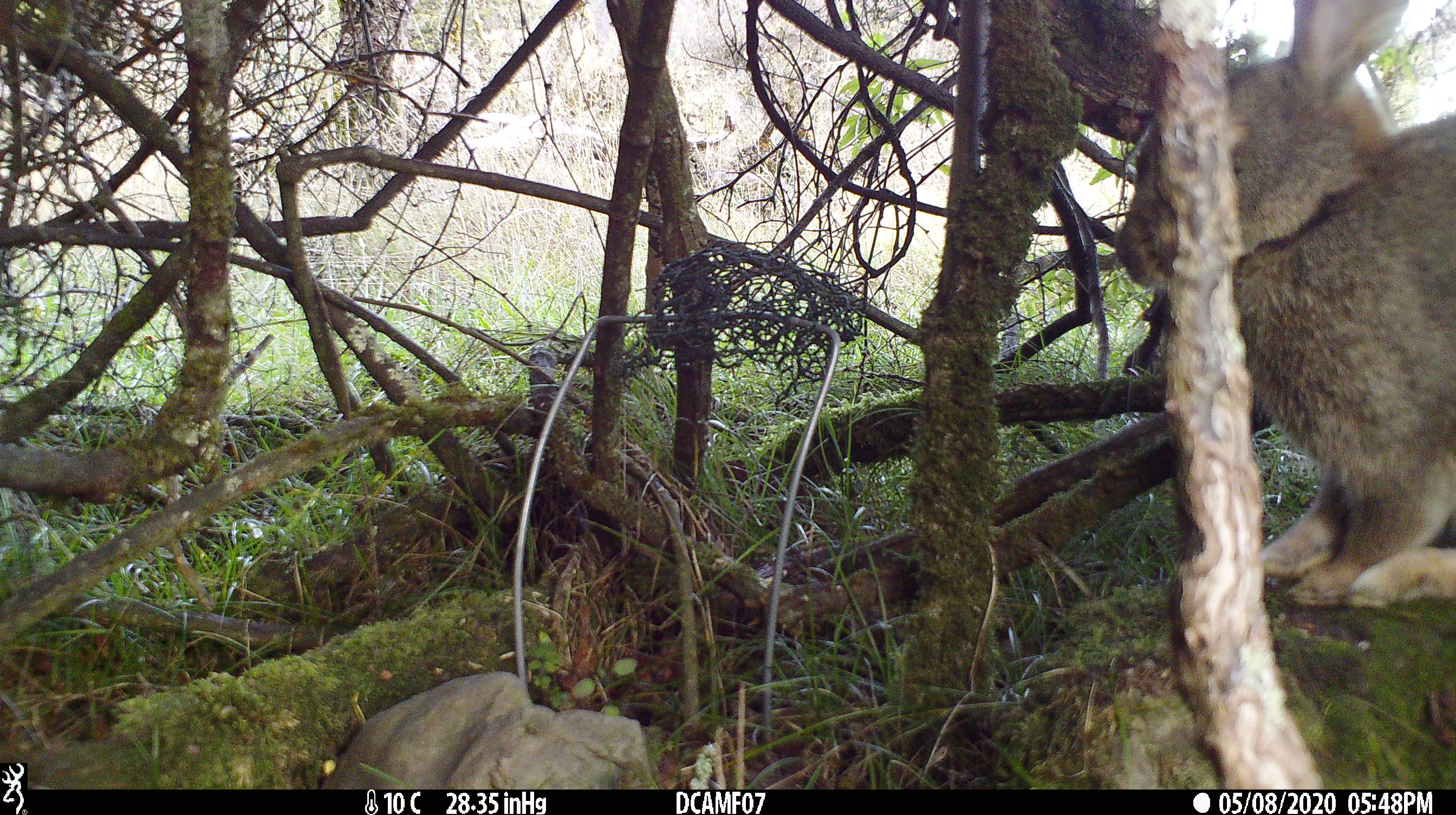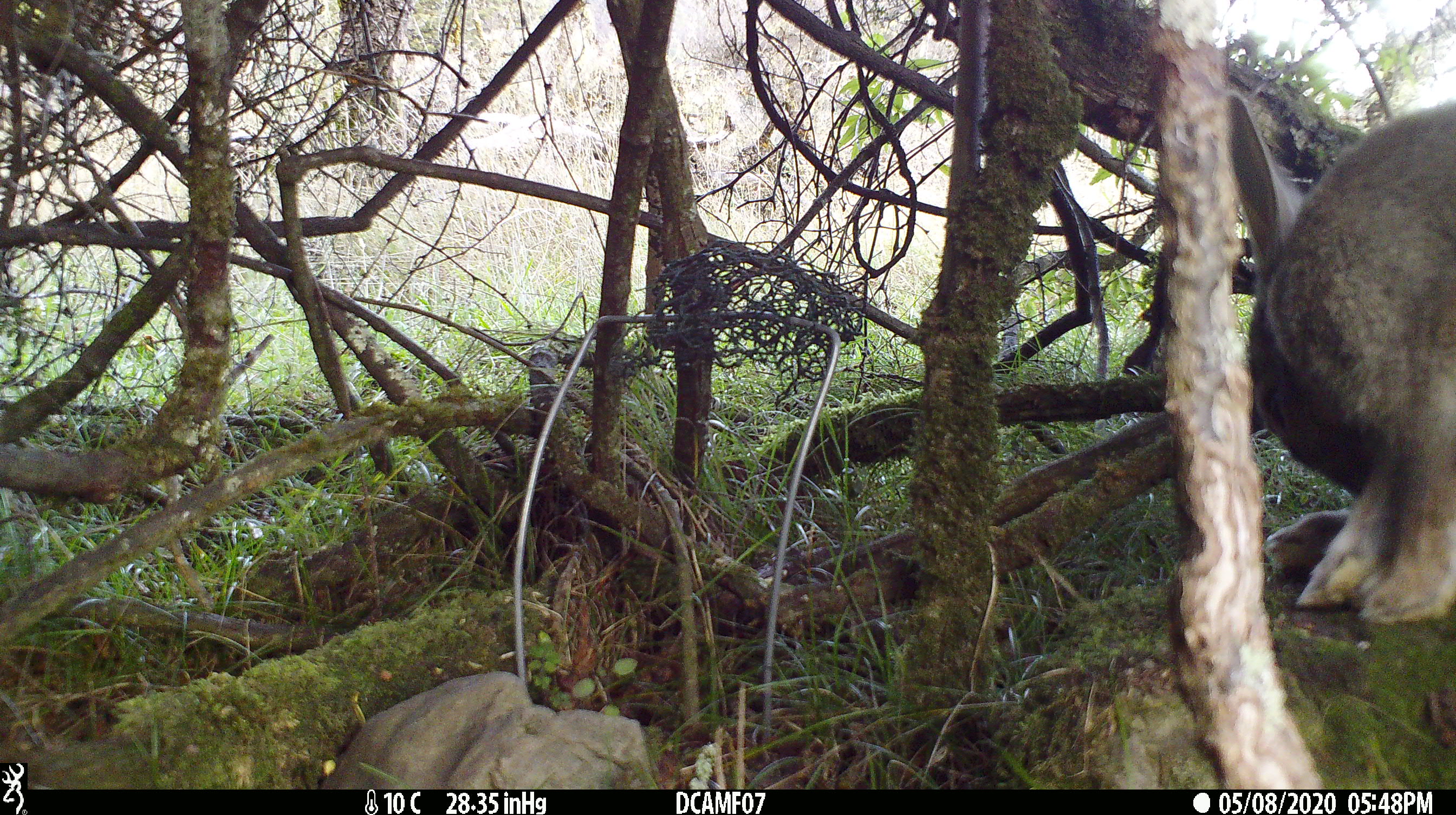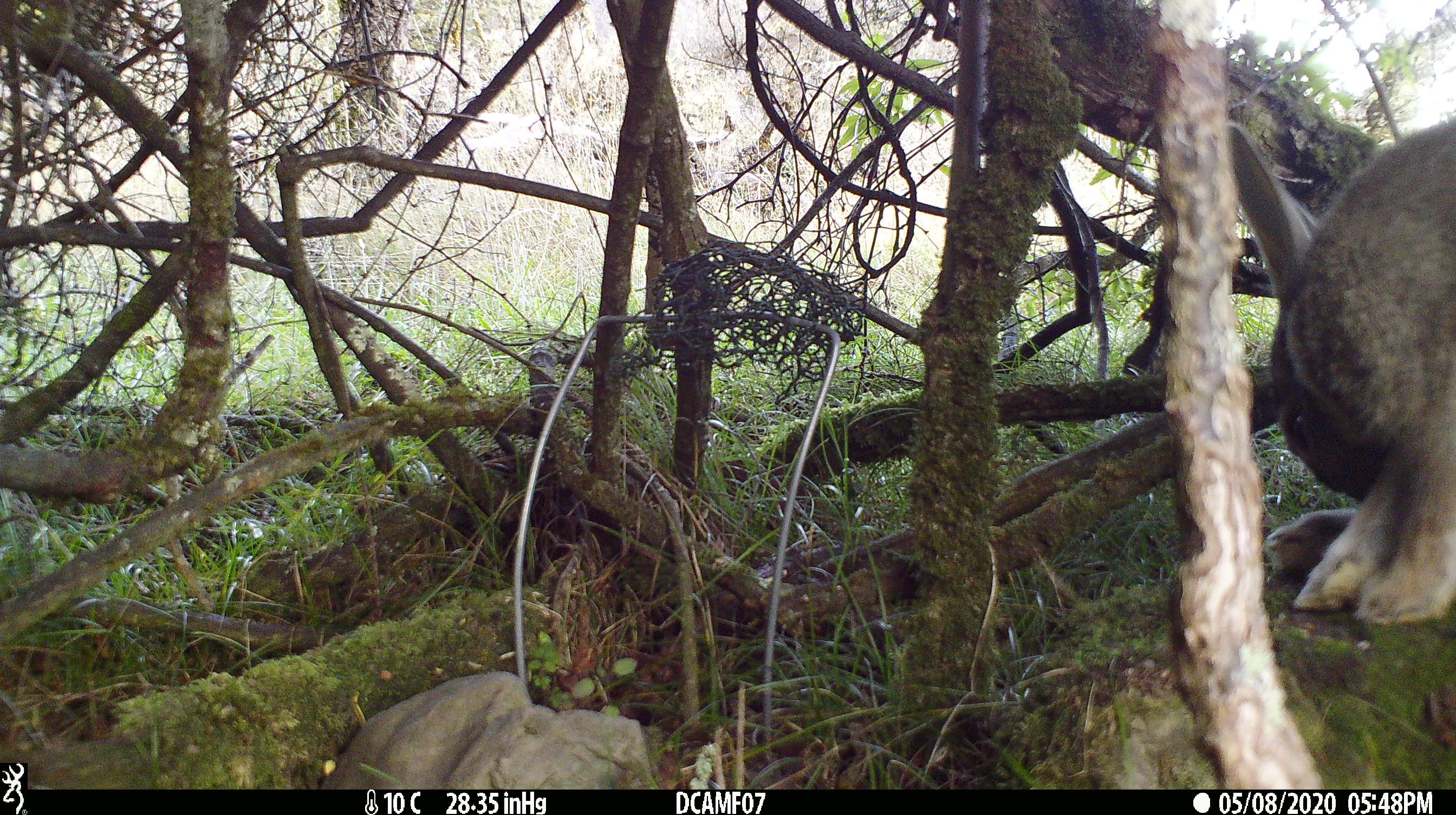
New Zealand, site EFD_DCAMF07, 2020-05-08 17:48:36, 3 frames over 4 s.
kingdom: Animalia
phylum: Chordata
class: Mammalia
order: Lagomorpha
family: Leporidae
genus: Oryctolagus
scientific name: Oryctolagus cuniculus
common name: european rabbit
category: rabbit